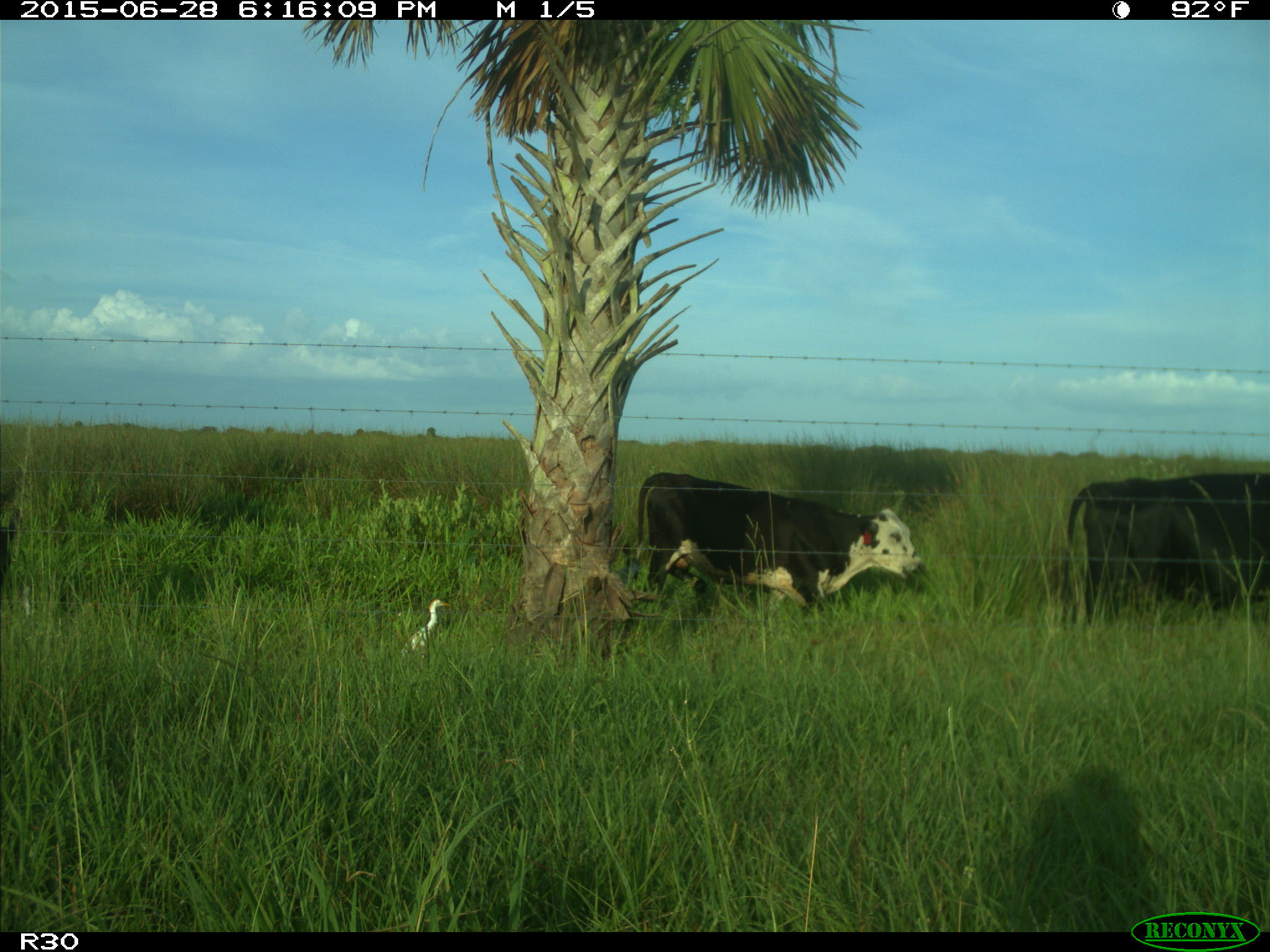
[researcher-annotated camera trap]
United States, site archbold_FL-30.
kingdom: Animalia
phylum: Chordata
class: Mammalia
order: Artiodactyla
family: Bovidae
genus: Bos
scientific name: Bos taurus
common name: domestic cow